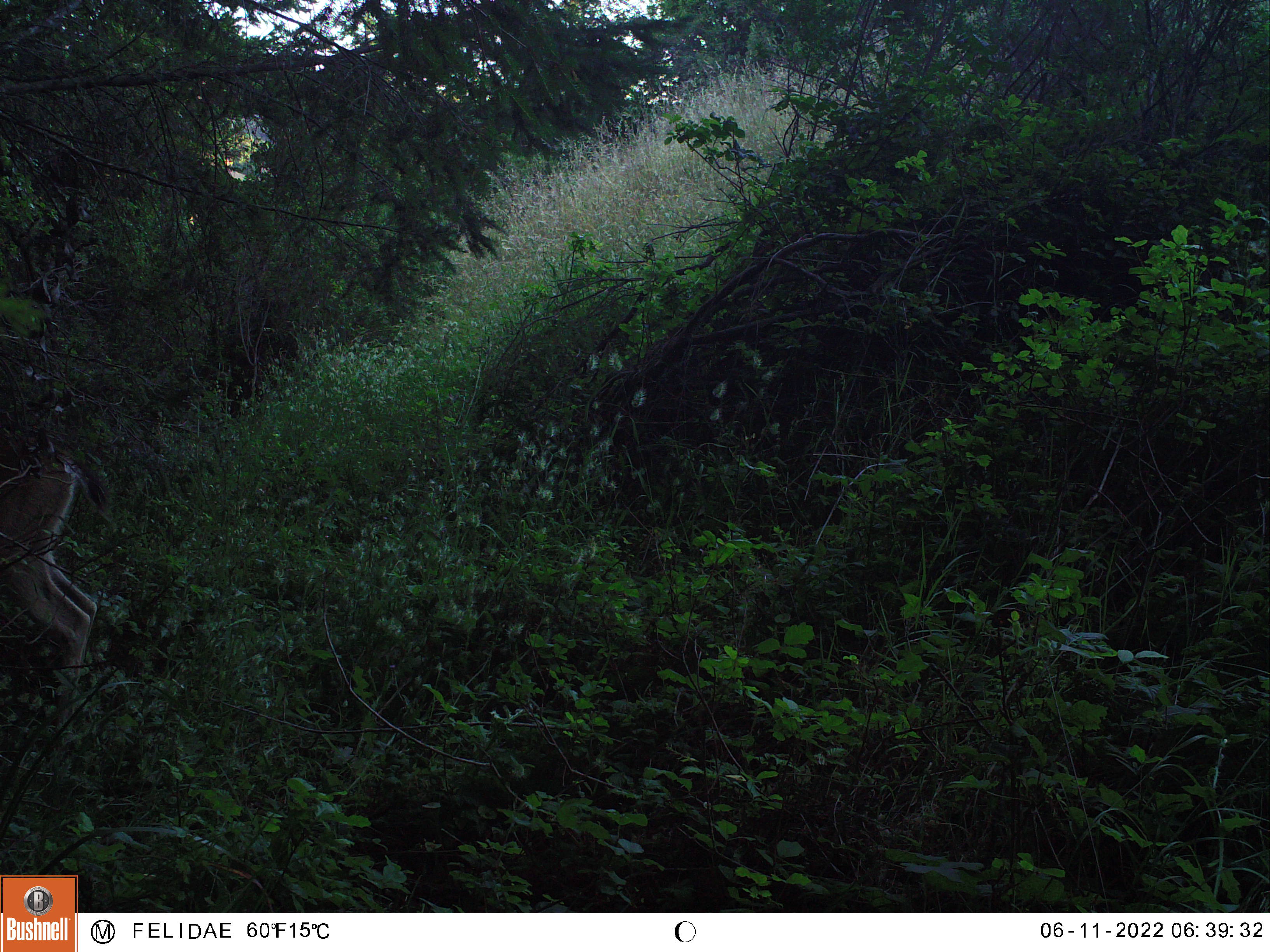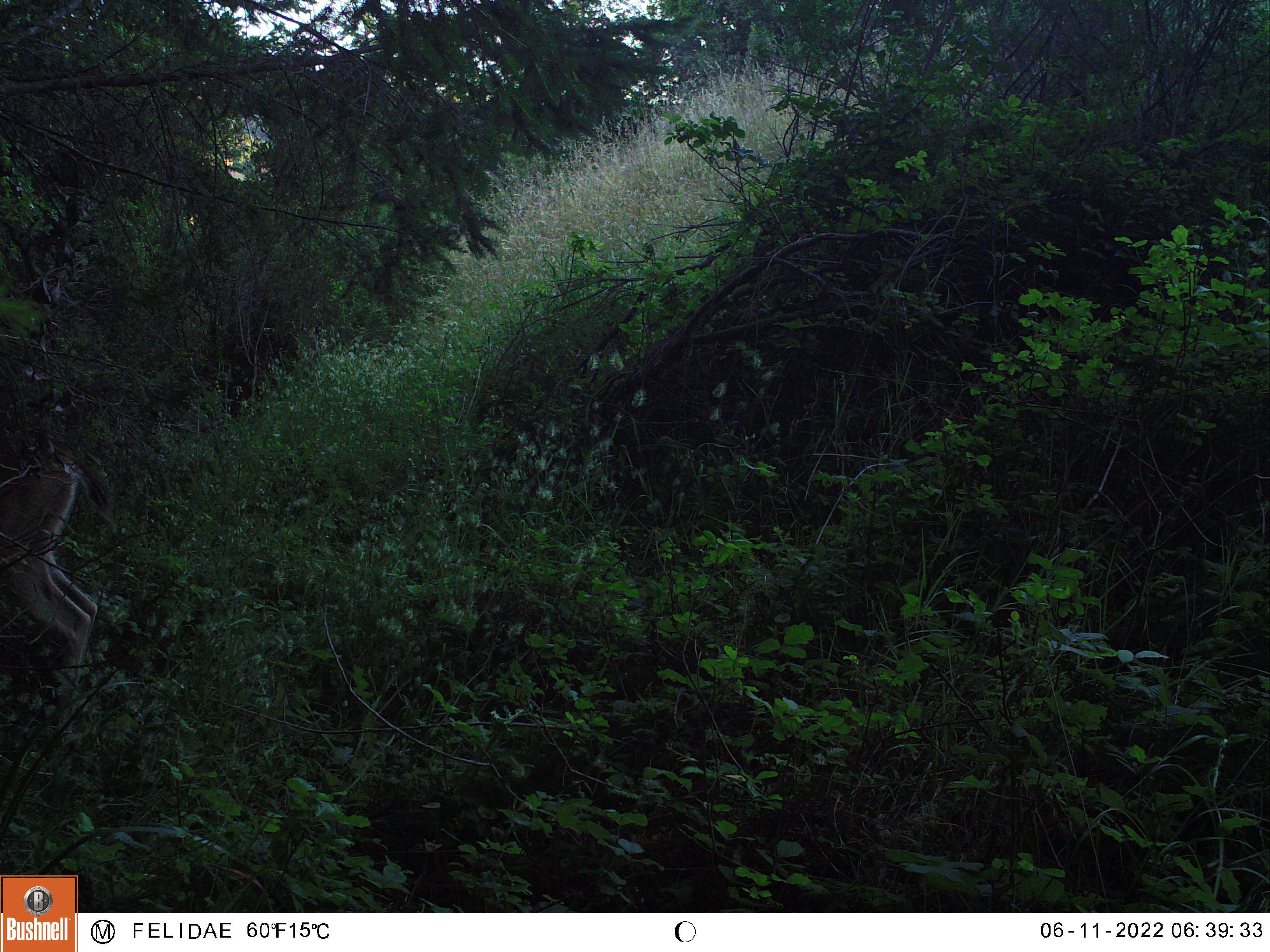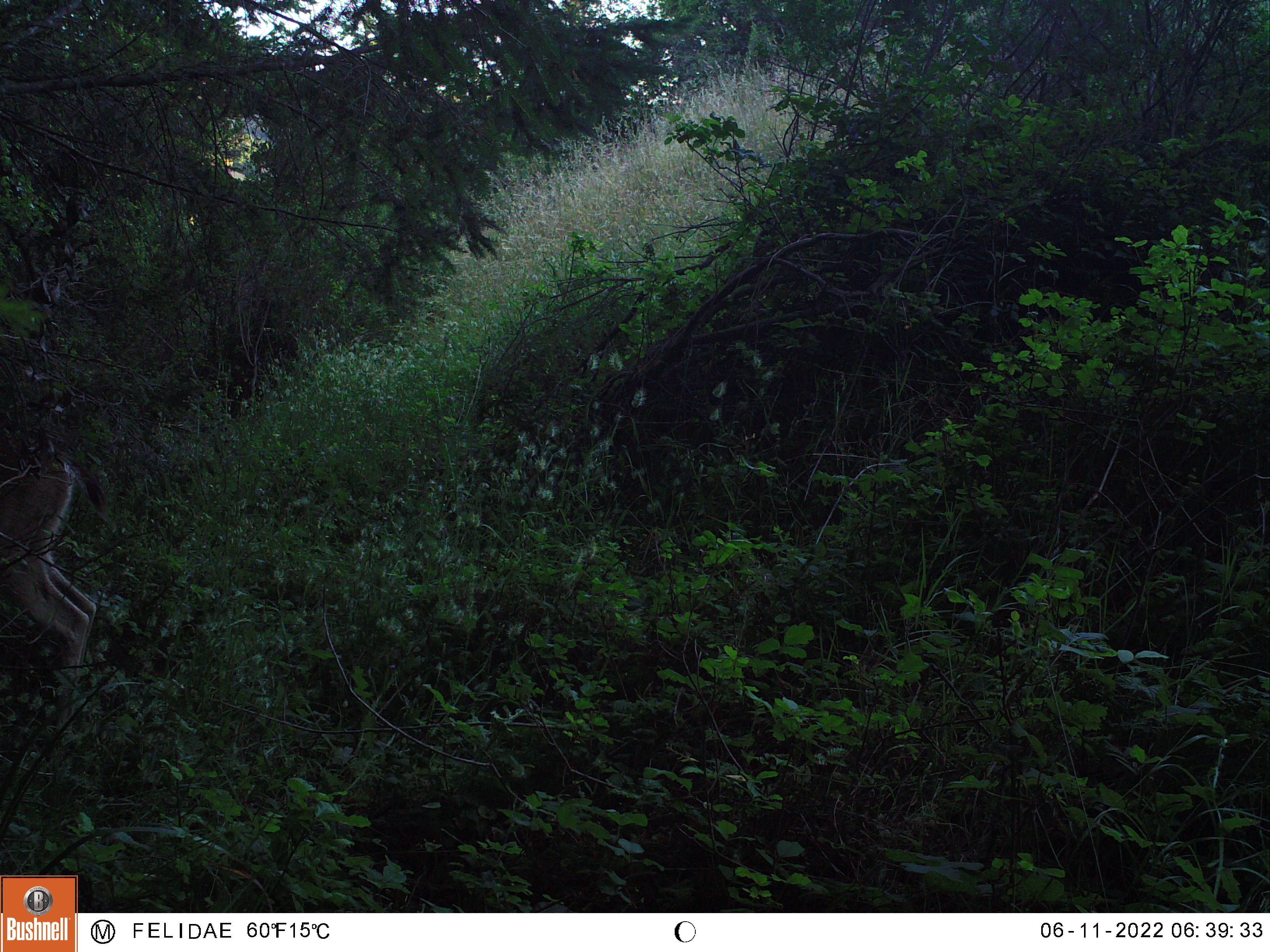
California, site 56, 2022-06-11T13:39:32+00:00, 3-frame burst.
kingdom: Animalia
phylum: Chordata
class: Mammalia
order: Artiodactyla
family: Cervidae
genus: Odocoileus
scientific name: Odocoileus hemionus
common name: mule deer